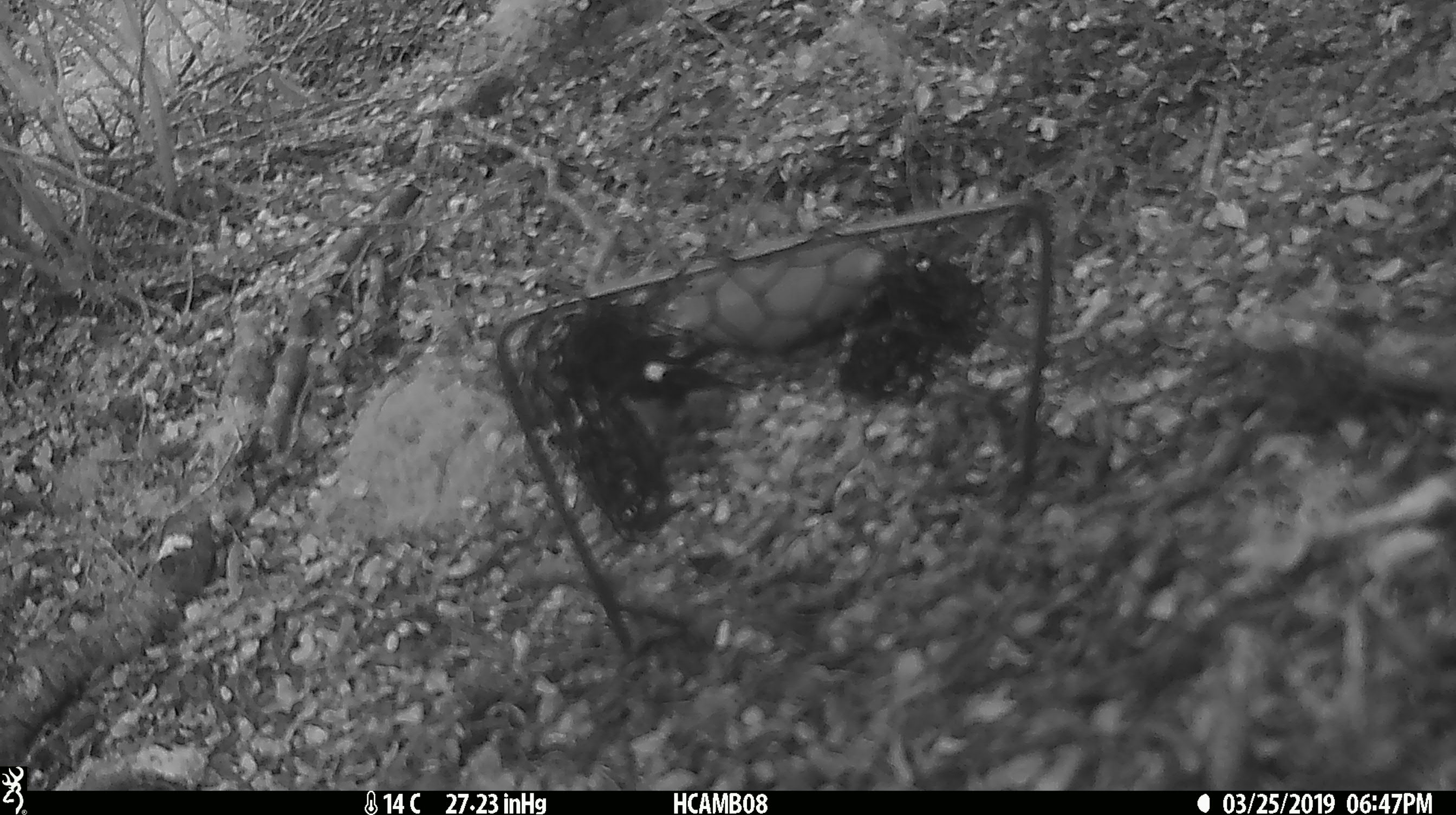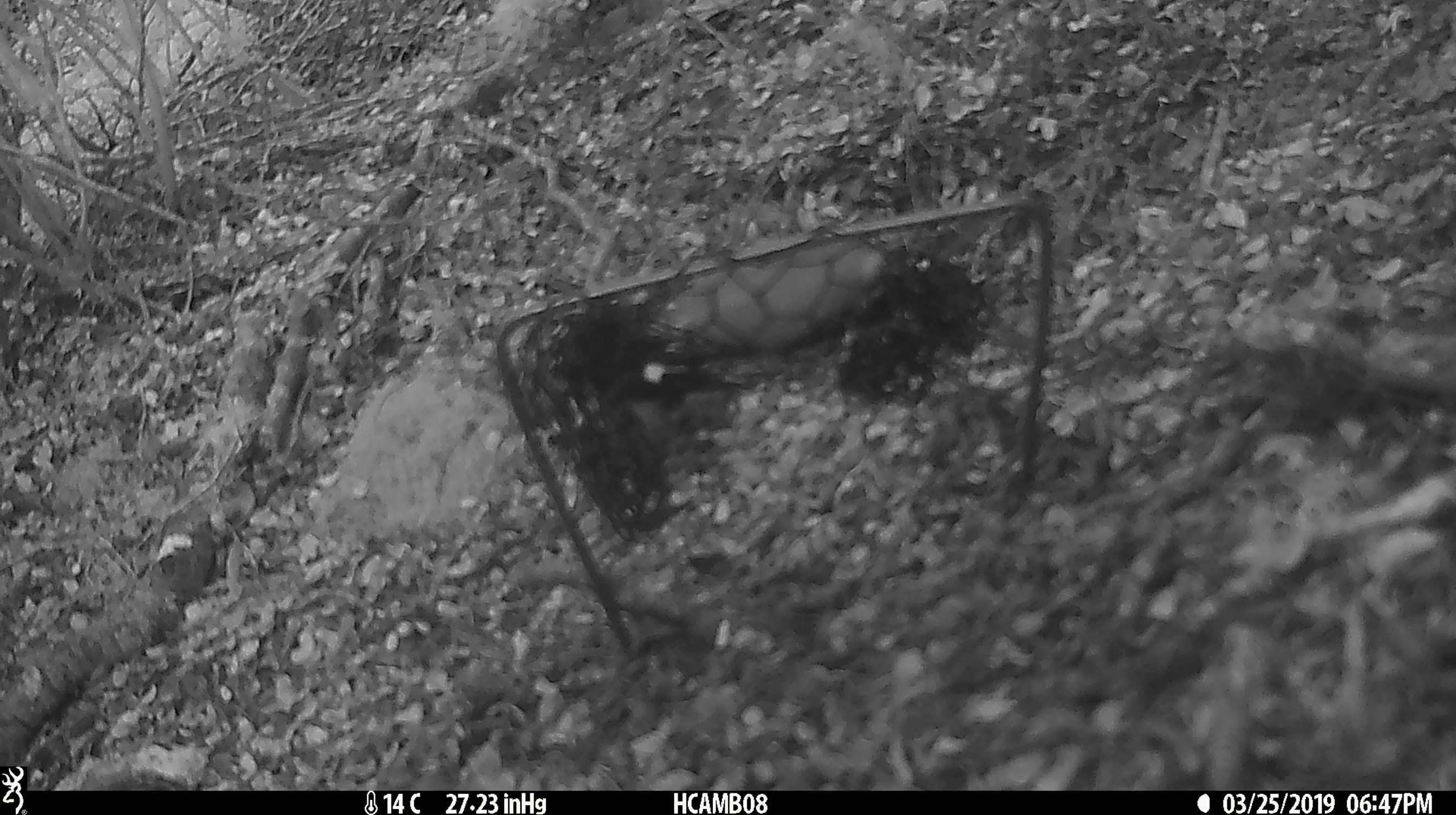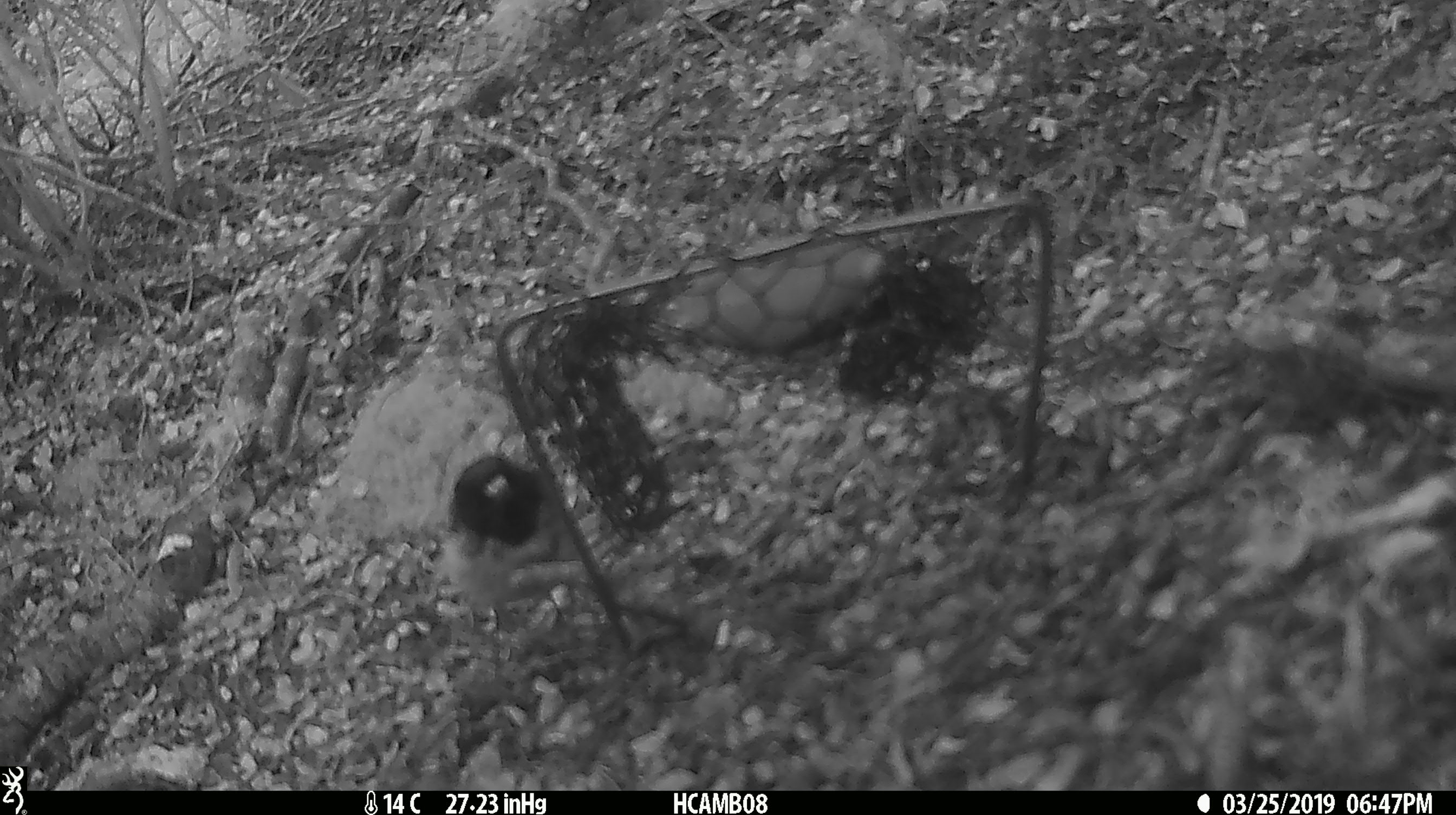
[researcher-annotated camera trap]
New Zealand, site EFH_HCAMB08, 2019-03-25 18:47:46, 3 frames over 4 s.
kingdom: Animalia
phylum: Chordata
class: Aves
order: Passeriformes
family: Petroicidae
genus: Petroica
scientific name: Petroica macrocephala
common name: tomtit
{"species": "tomtit (Petroica macrocephala)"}